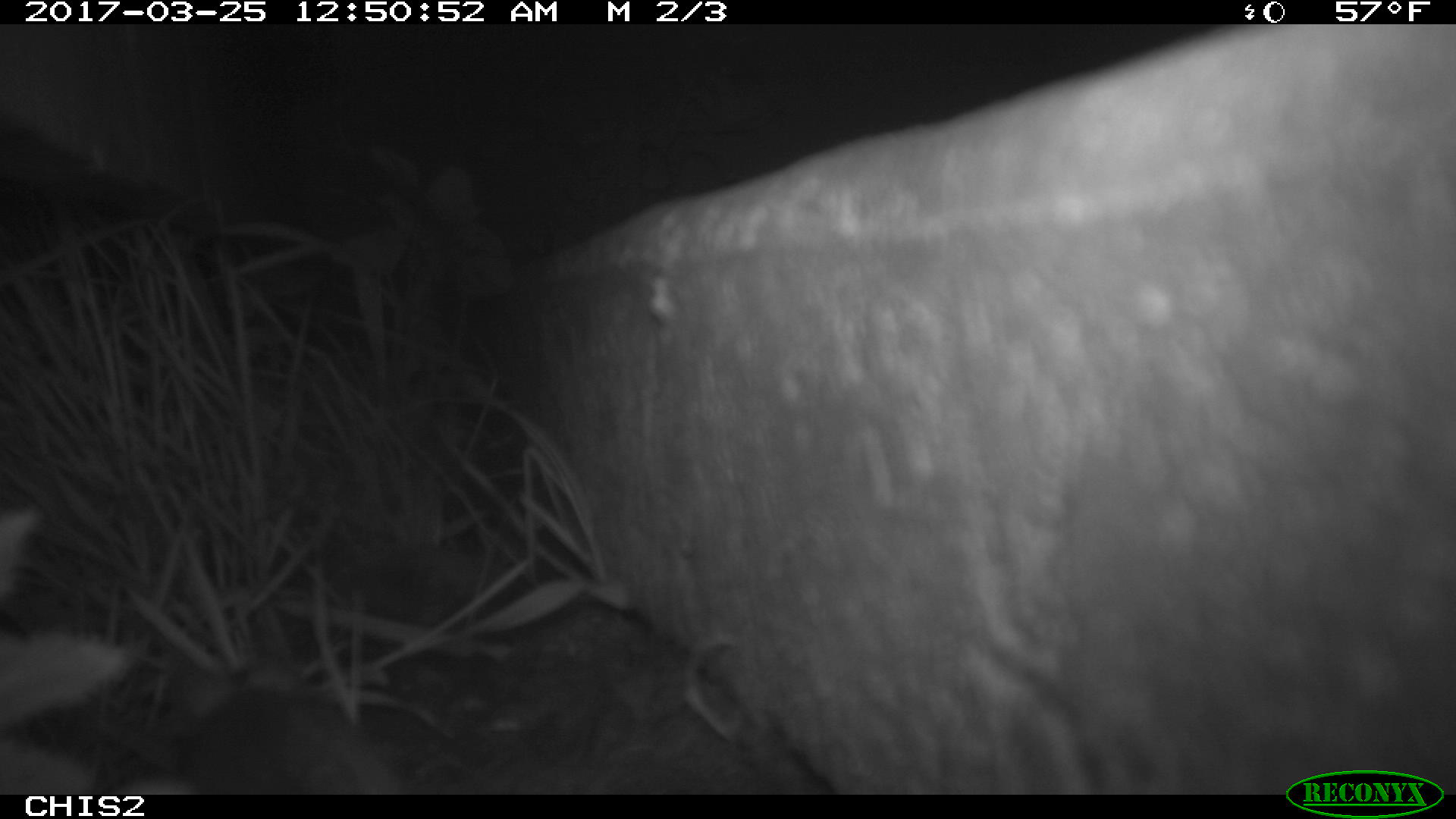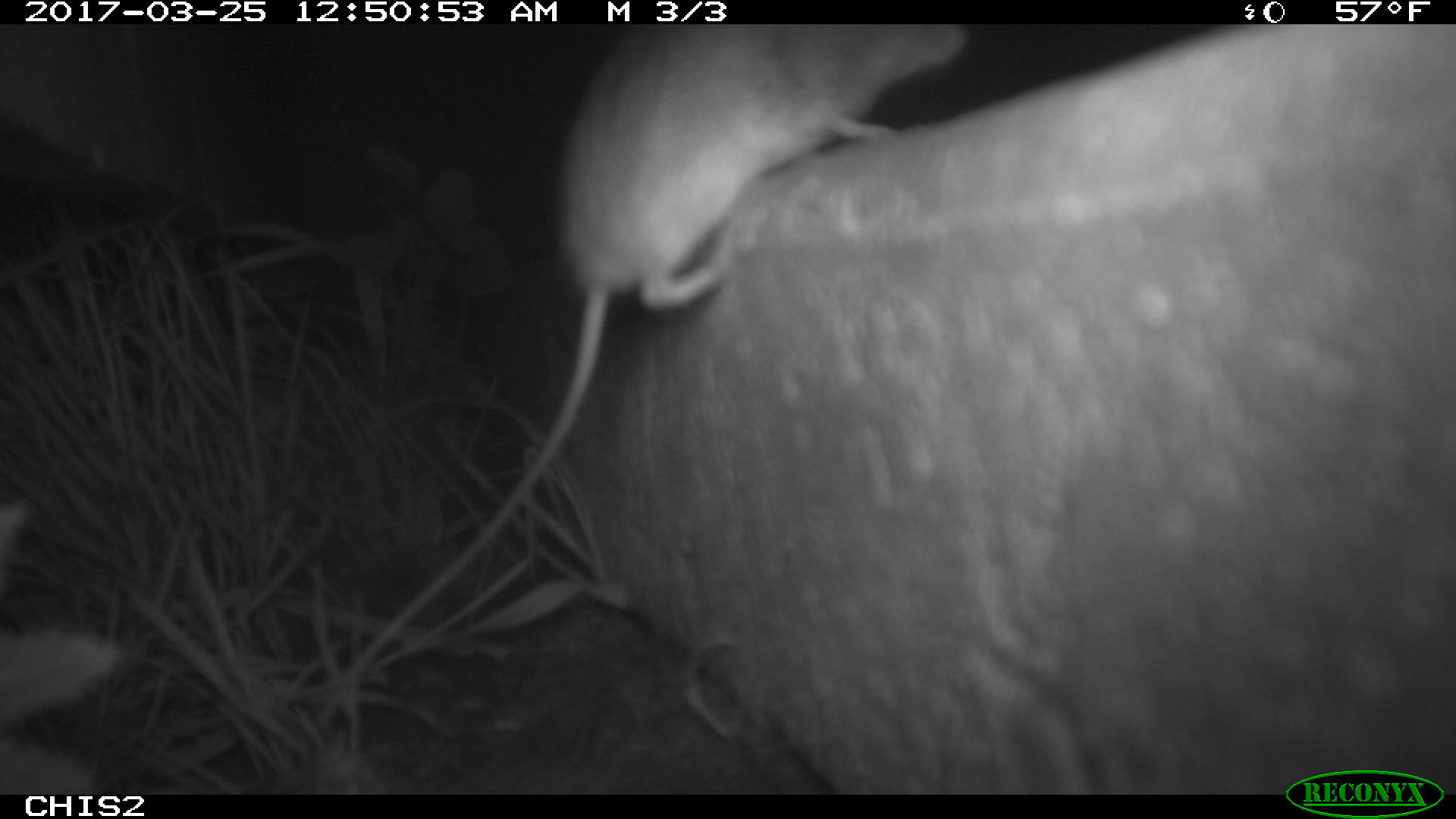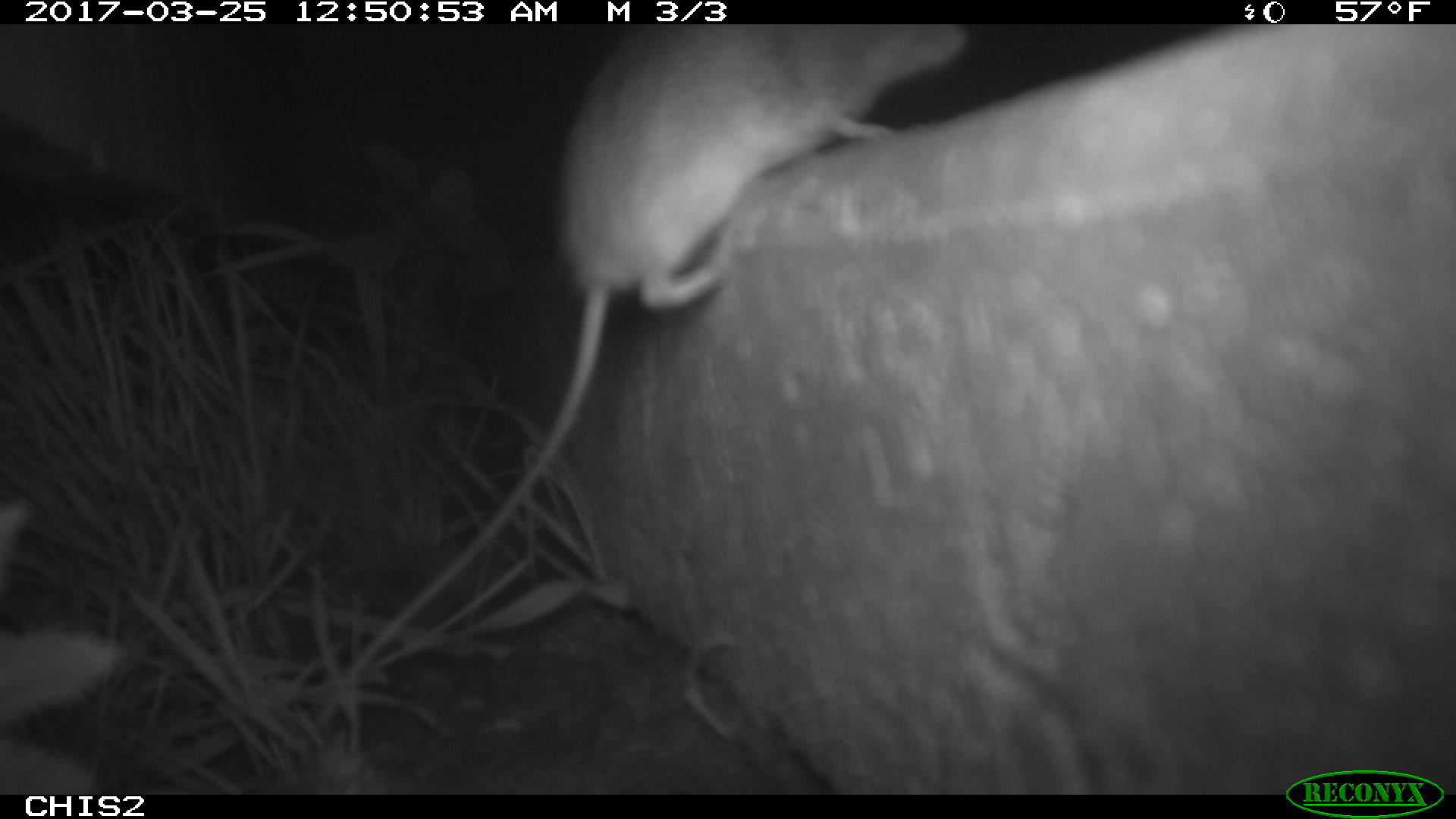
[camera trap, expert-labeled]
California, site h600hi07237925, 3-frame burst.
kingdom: Animalia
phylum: Chordata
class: Mammalia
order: Rodentia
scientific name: Rodentia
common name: rodent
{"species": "rodent (Rodentia)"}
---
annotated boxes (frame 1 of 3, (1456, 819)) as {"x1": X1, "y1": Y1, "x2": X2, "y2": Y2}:
rodent: {"x1": 169, "y1": 657, "x2": 408, "y2": 795}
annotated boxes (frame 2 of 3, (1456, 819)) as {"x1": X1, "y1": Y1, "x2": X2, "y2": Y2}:
rodent: {"x1": 335, "y1": 23, "x2": 971, "y2": 695}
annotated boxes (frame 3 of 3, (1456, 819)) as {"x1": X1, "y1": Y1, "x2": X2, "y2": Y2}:
rodent: {"x1": 345, "y1": 22, "x2": 971, "y2": 686}